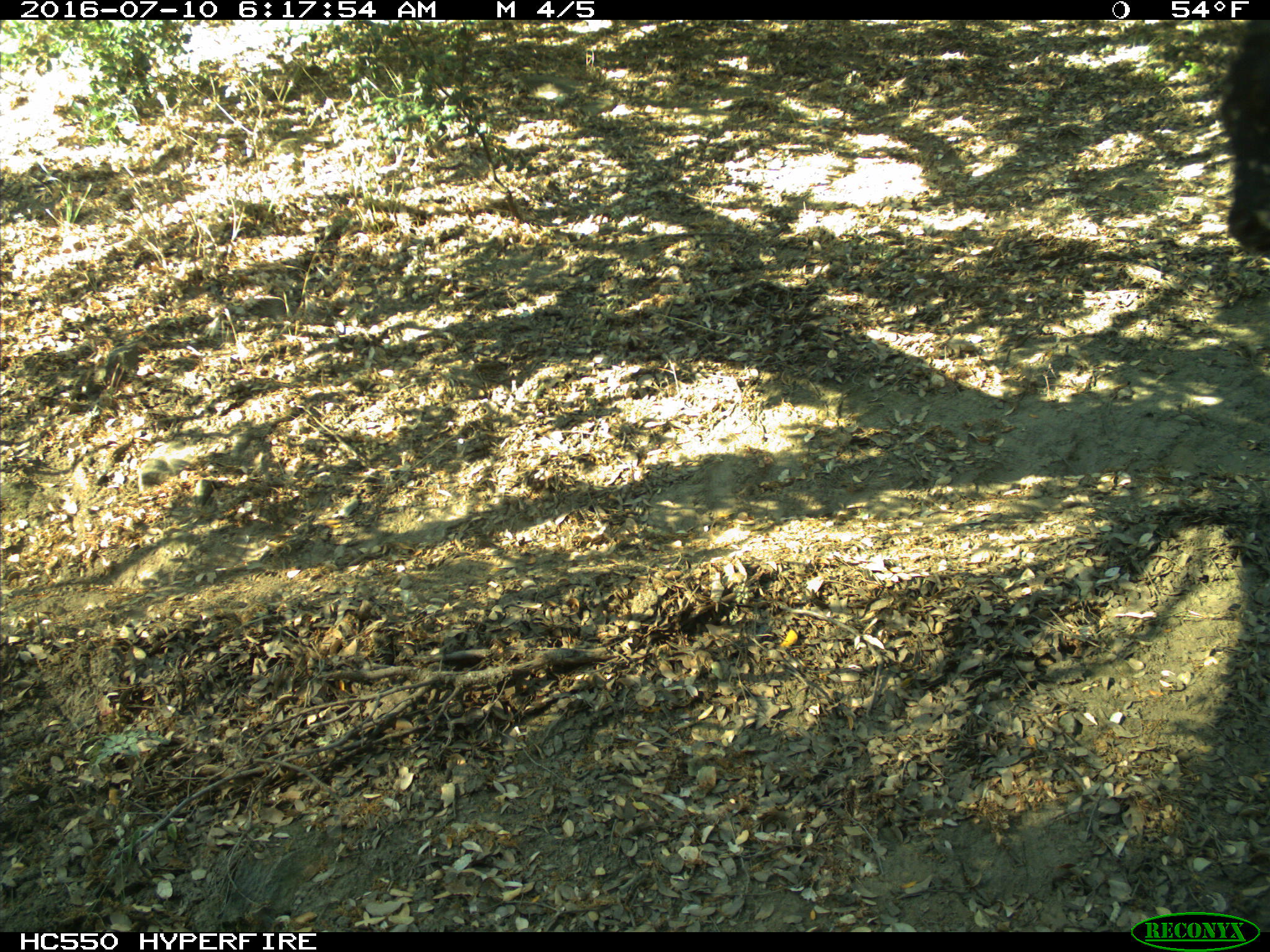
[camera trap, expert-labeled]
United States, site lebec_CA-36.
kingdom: Animalia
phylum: Chordata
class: Mammalia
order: Artiodactyla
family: Bovidae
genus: Bos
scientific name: Bos taurus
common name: domestic cow